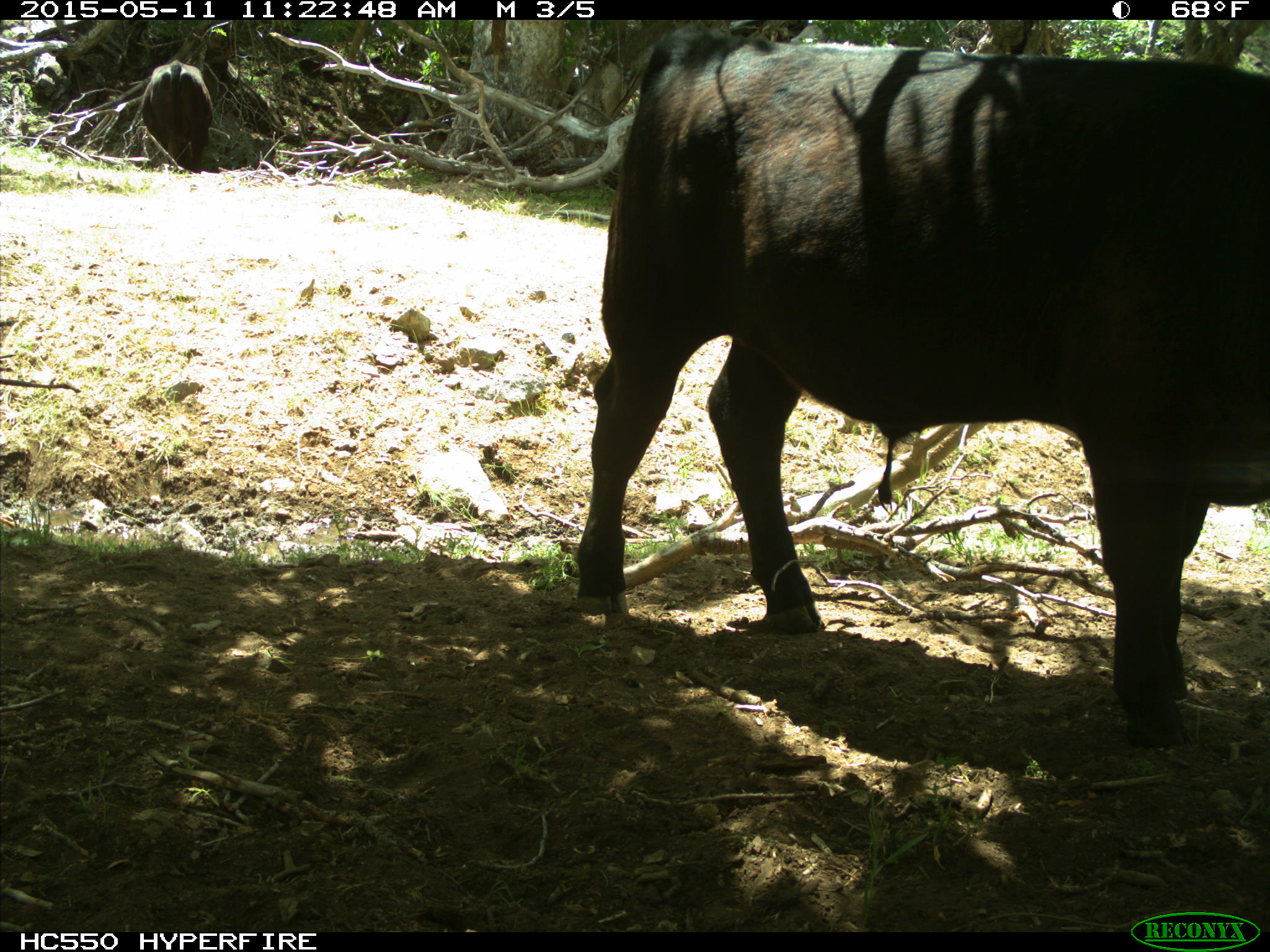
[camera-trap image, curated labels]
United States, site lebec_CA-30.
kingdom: Animalia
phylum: Chordata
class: Mammalia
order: Artiodactyla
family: Bovidae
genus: Bos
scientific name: Bos taurus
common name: domestic cow